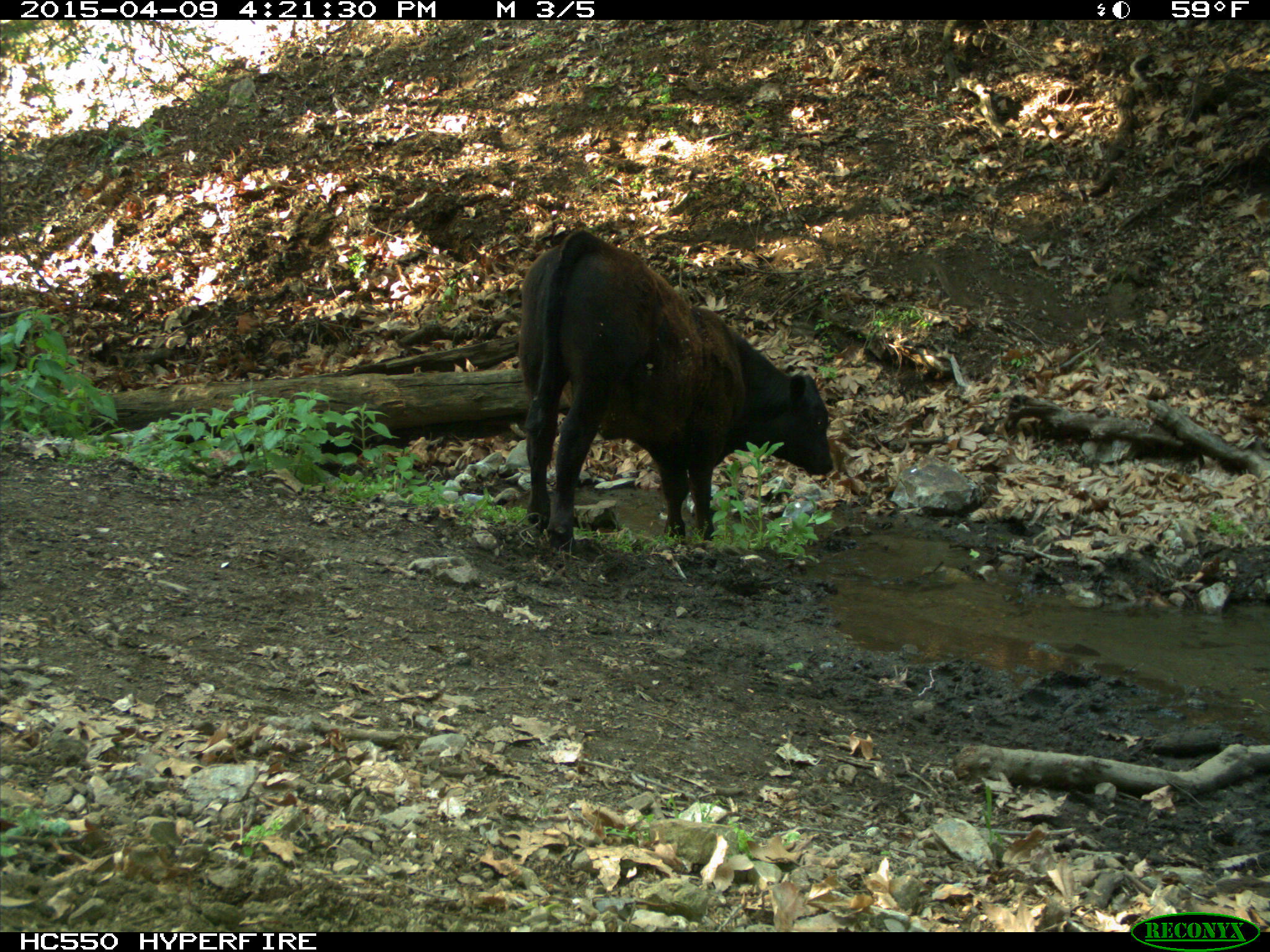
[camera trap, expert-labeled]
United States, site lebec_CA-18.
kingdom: Animalia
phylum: Chordata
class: Mammalia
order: Artiodactyla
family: Bovidae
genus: Bos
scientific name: Bos taurus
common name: domestic cow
Bos taurus (domestic cow).